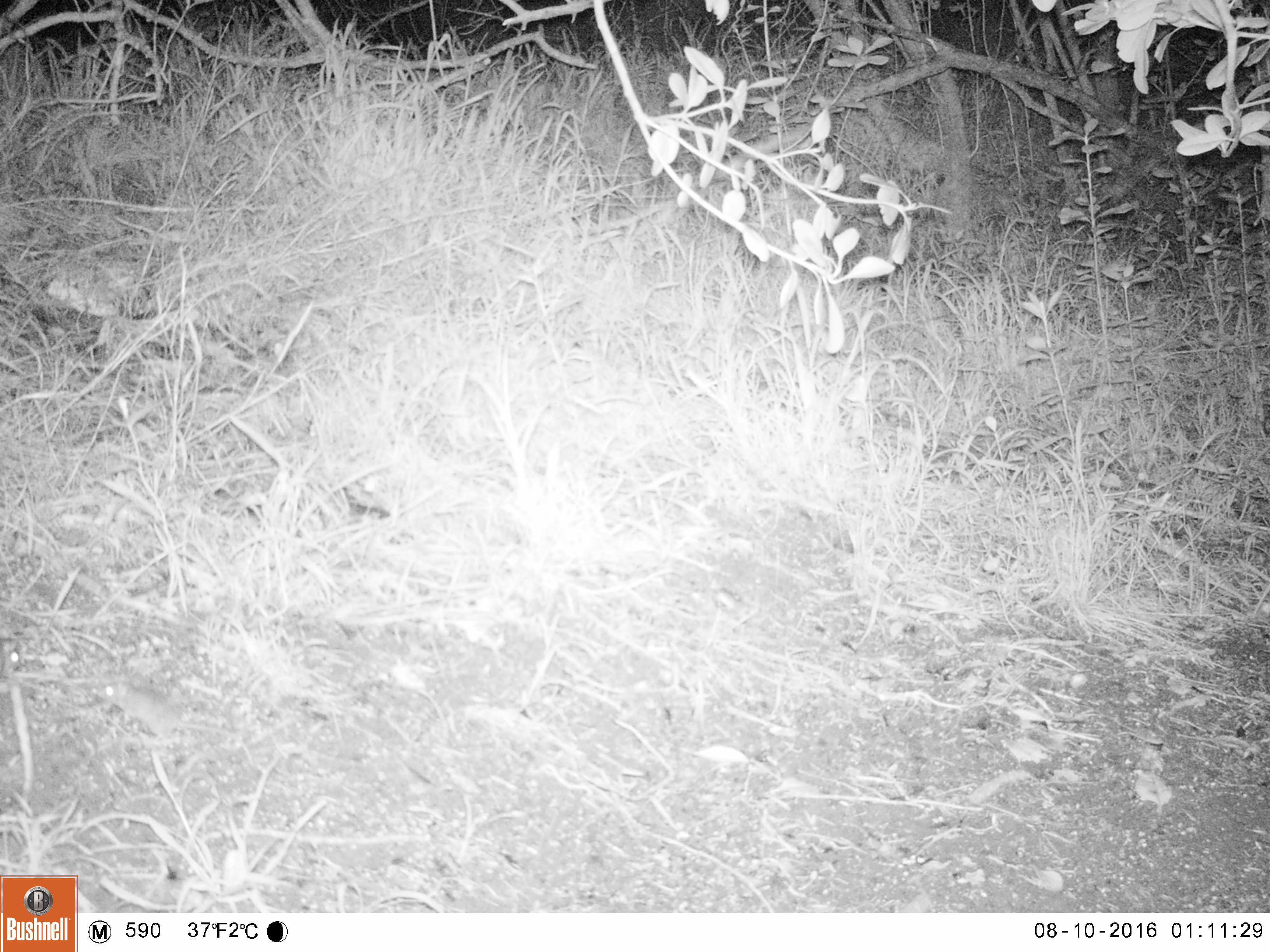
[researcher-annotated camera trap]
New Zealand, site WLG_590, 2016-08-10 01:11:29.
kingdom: Animalia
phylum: Chordata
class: Mammalia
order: Rodentia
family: Muridae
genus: Mus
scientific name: Mus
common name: mouse